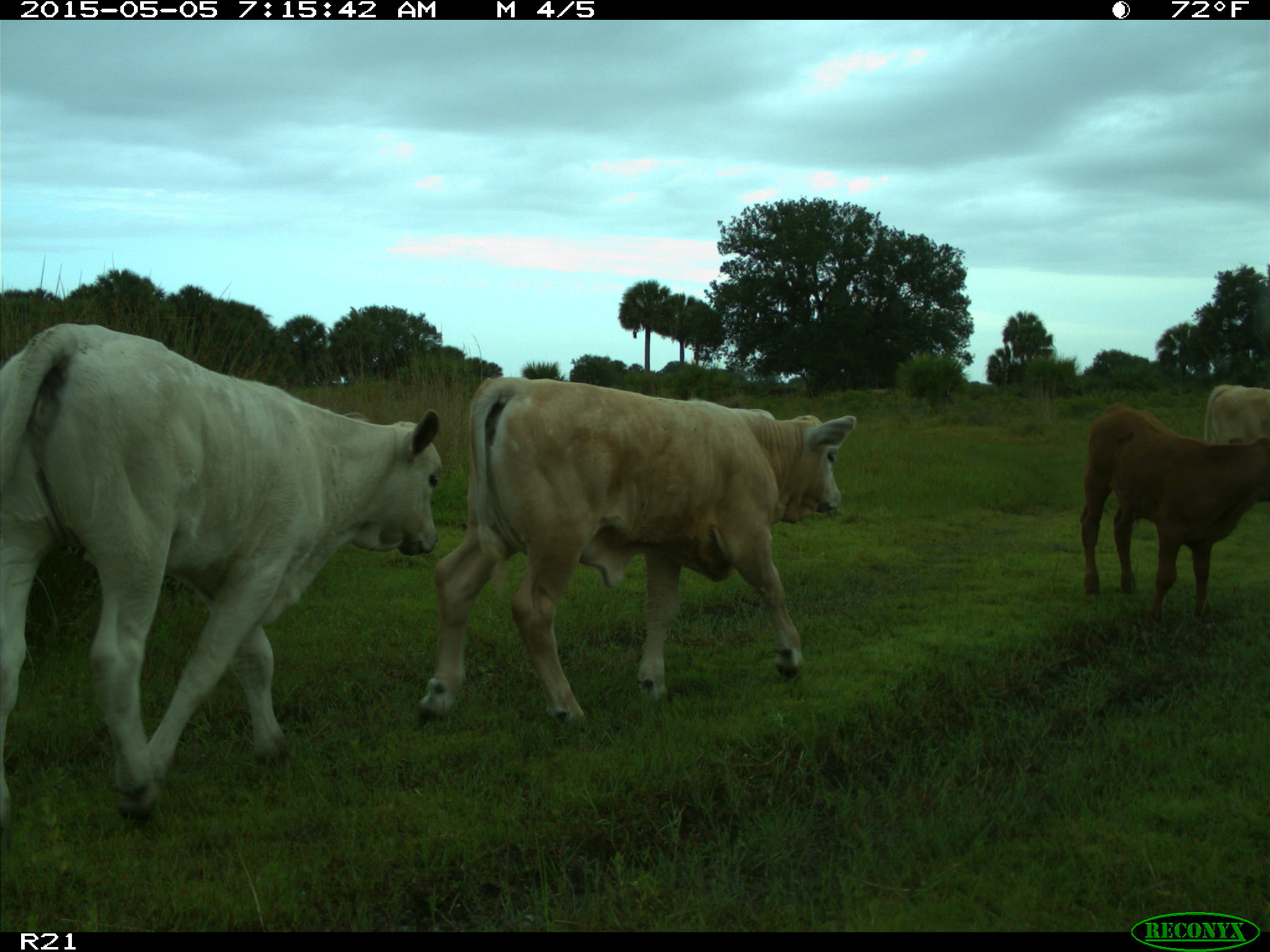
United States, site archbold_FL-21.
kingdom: Animalia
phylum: Chordata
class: Mammalia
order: Artiodactyla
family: Bovidae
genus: Bos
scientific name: Bos taurus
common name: domestic cow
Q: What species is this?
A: Bos taurus (domestic cow).